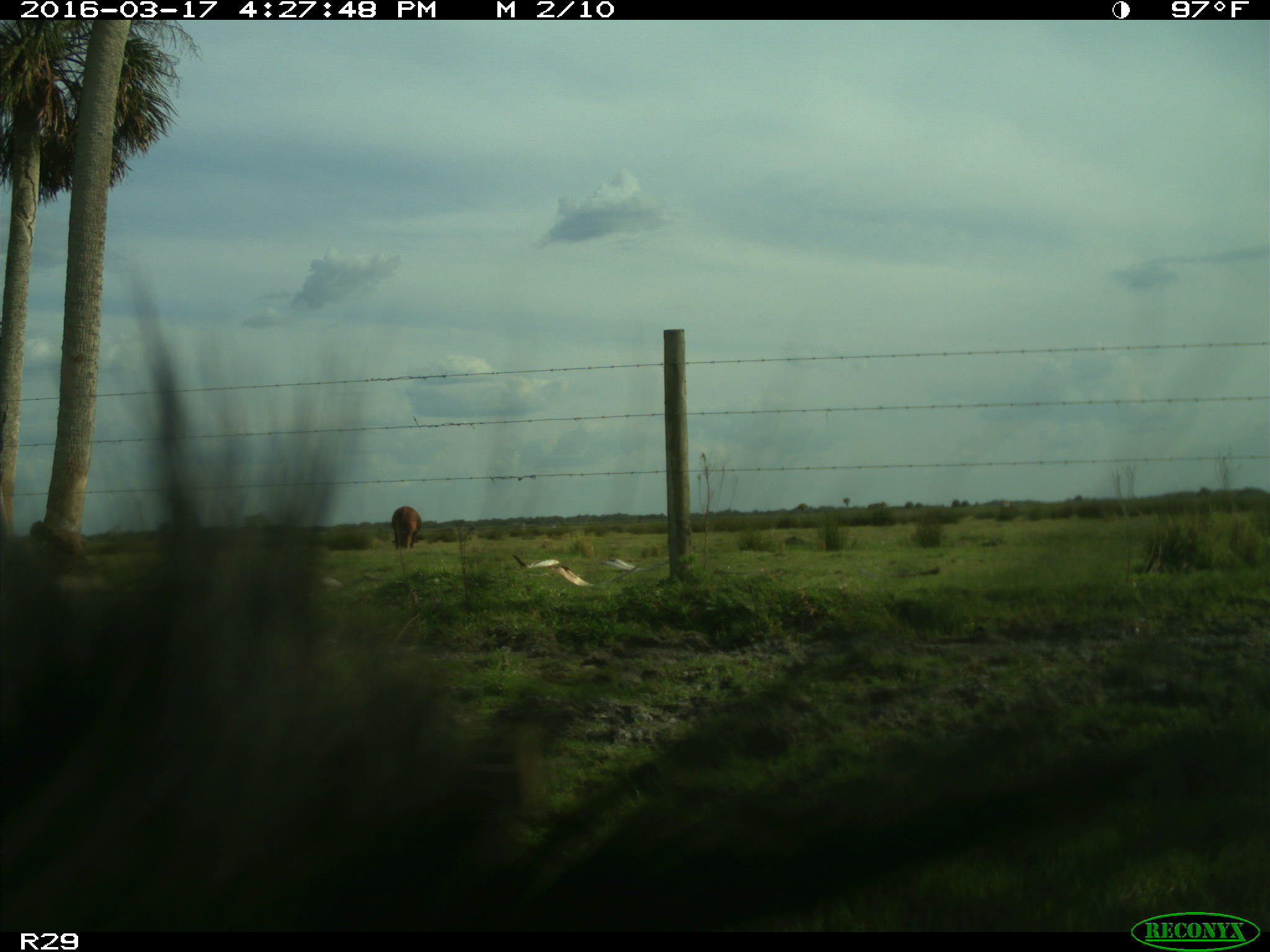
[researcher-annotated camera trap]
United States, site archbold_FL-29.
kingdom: Animalia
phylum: Chordata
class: Mammalia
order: Artiodactyla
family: Bovidae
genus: Bos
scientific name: Bos taurus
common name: domestic cow